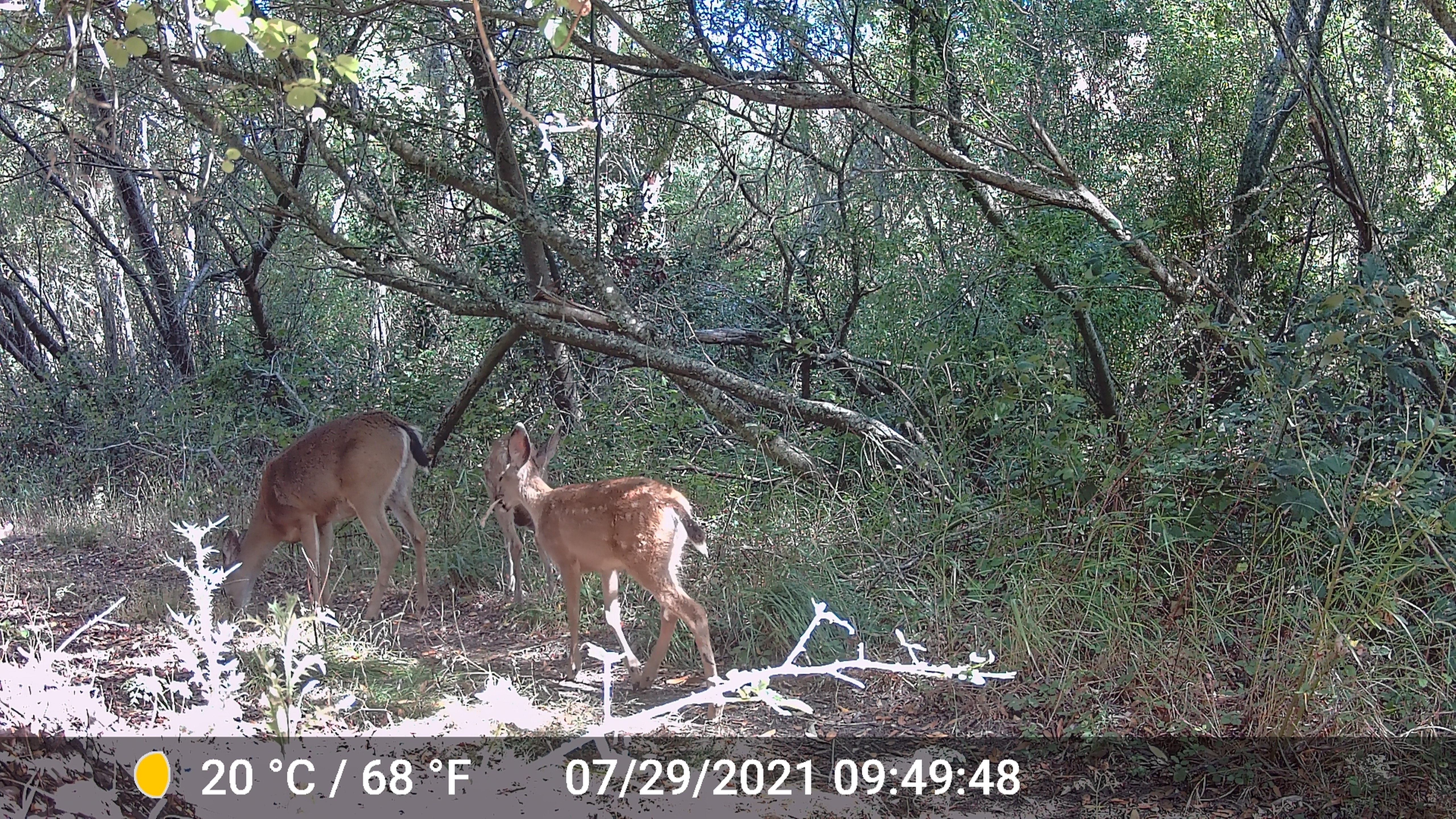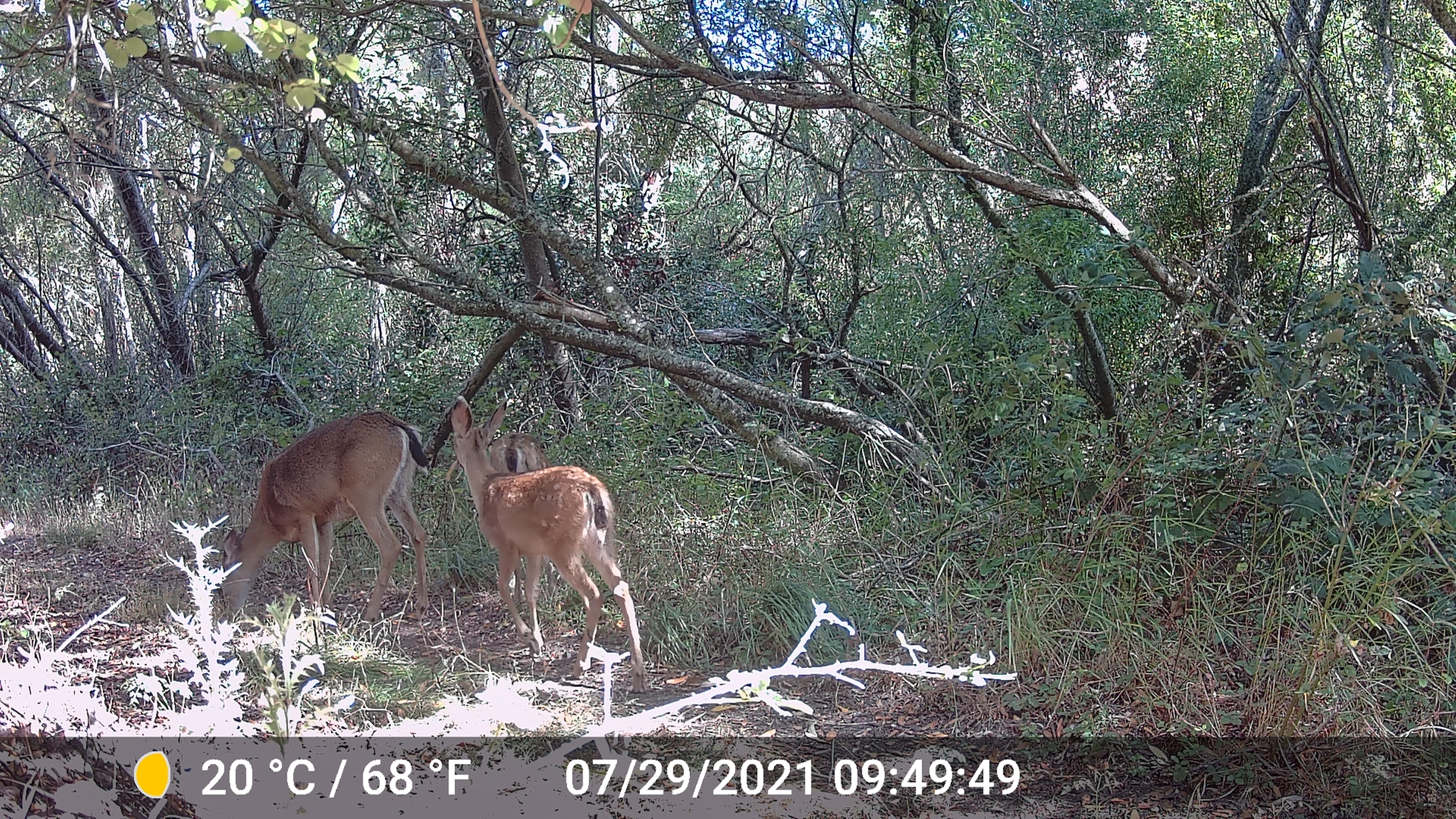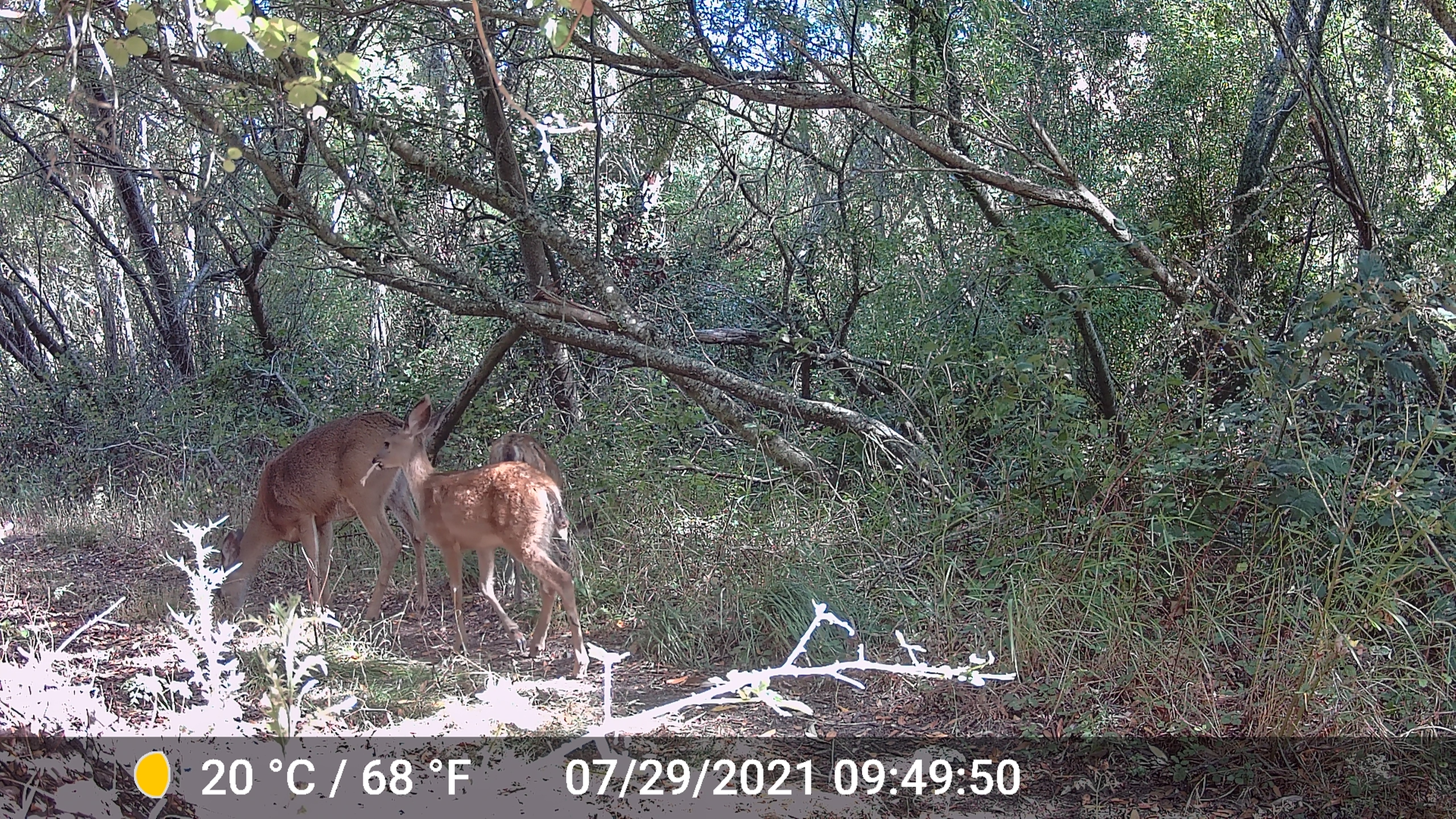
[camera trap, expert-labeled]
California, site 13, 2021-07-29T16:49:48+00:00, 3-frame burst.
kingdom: Animalia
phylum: Chordata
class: Mammalia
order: Artiodactyla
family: Cervidae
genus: Odocoileus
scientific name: Odocoileus hemionus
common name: mule deer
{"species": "mule deer (Odocoileus hemionus)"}